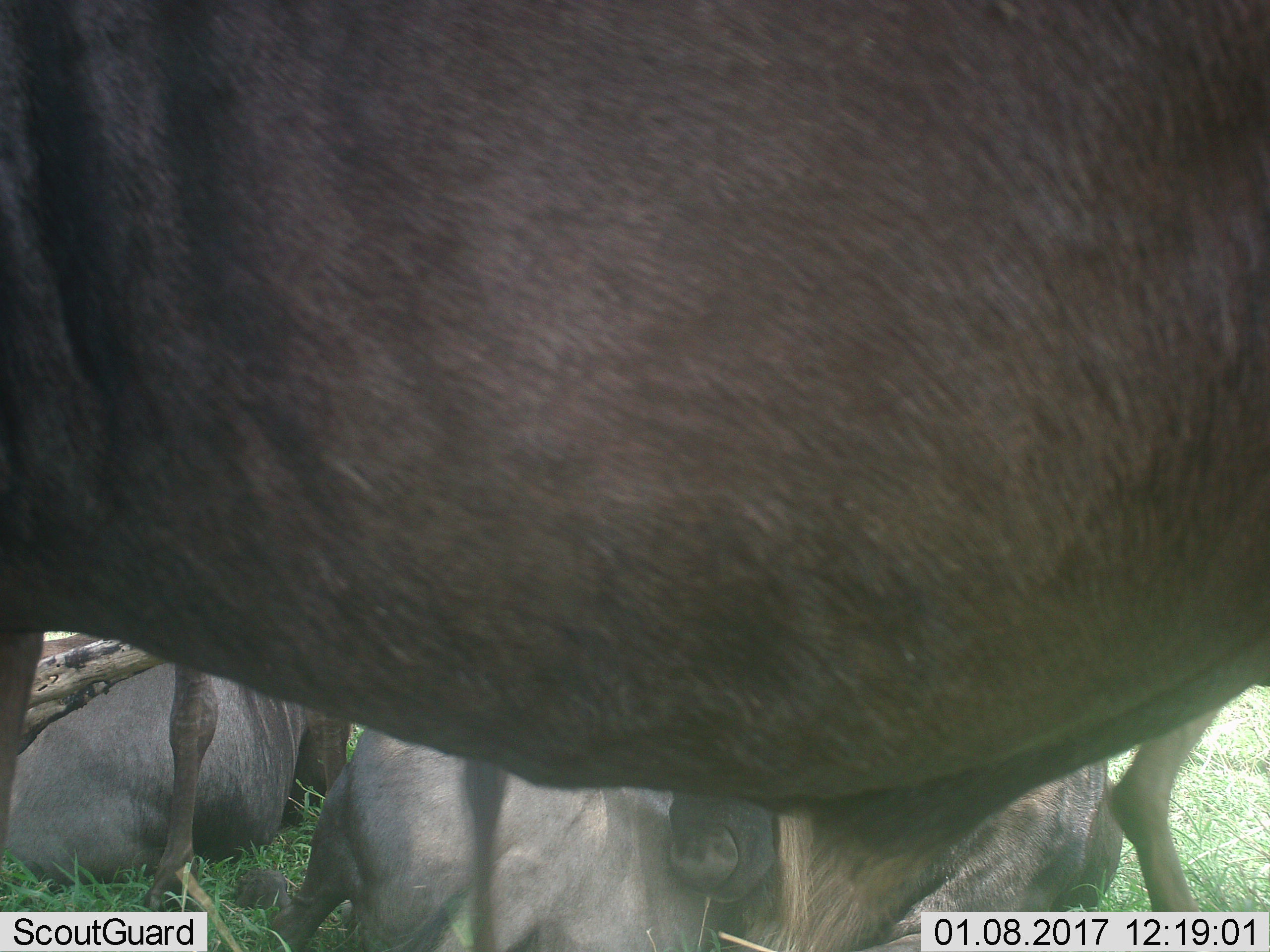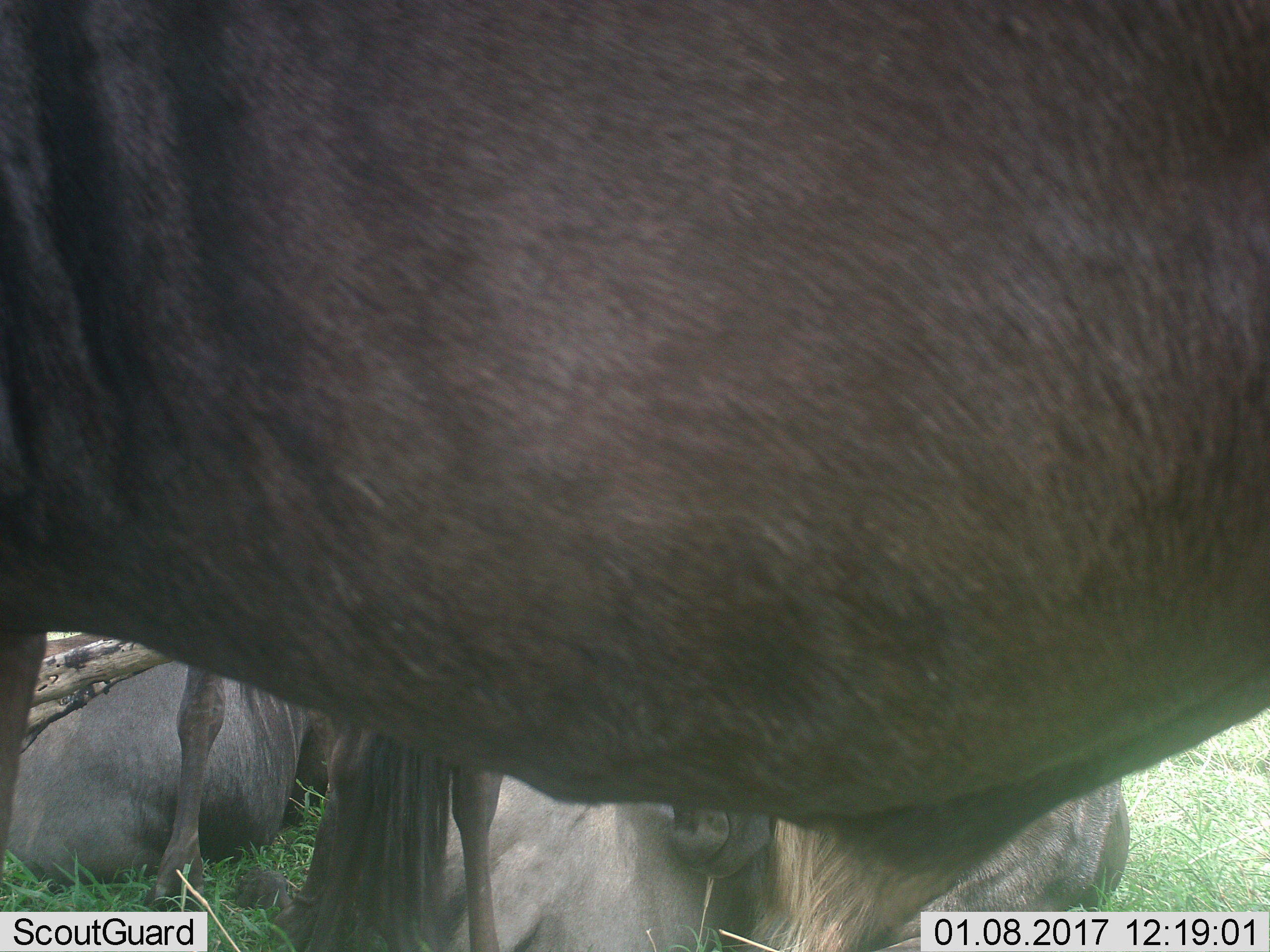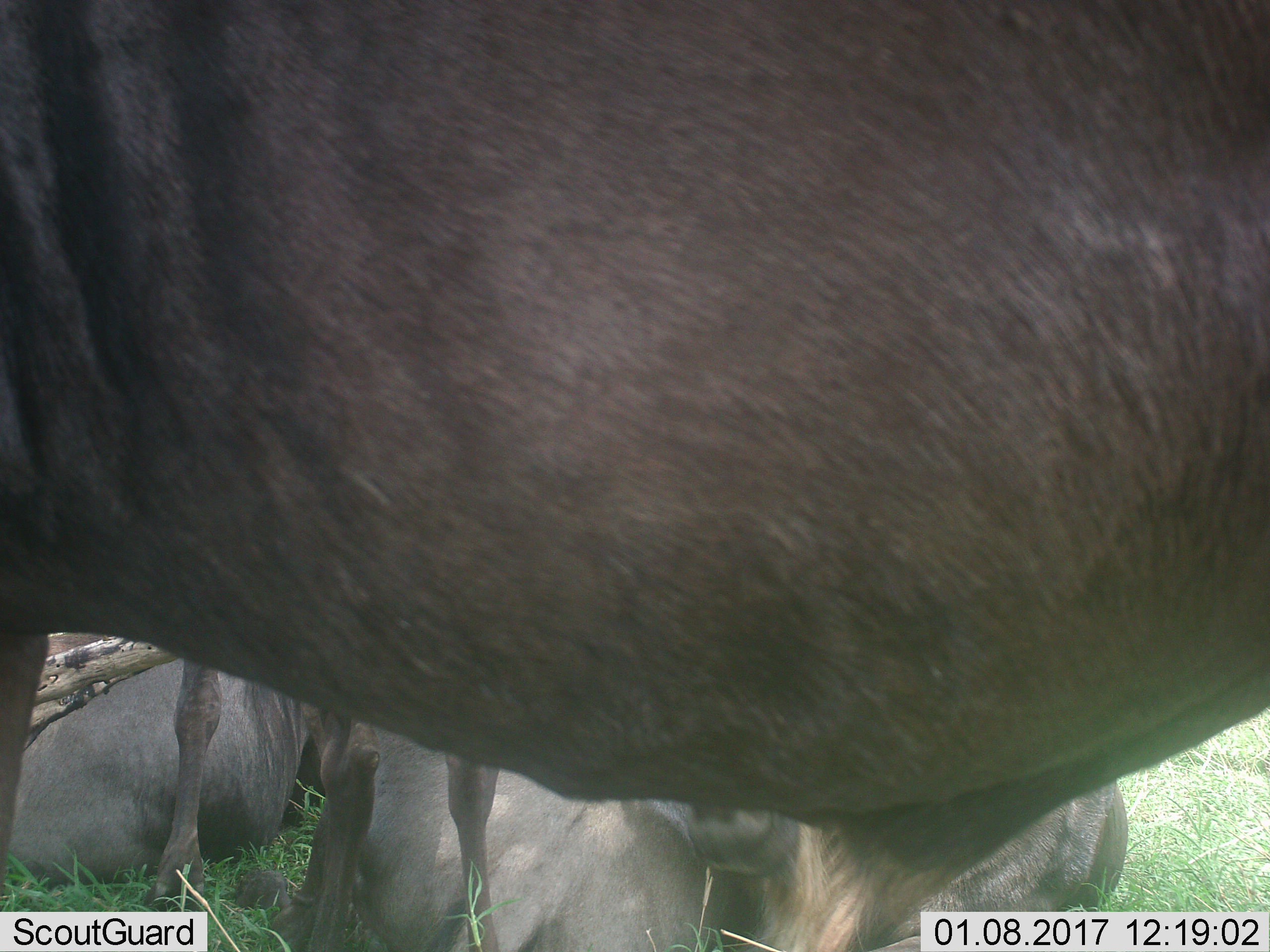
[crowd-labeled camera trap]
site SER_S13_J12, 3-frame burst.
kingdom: Animalia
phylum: Chordata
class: Mammalia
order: Artiodactyla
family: Bovidae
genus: Connochaetes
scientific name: Connochaetes taurinus taurinus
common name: blue wildebeest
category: wildebeestblue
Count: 4.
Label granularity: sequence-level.